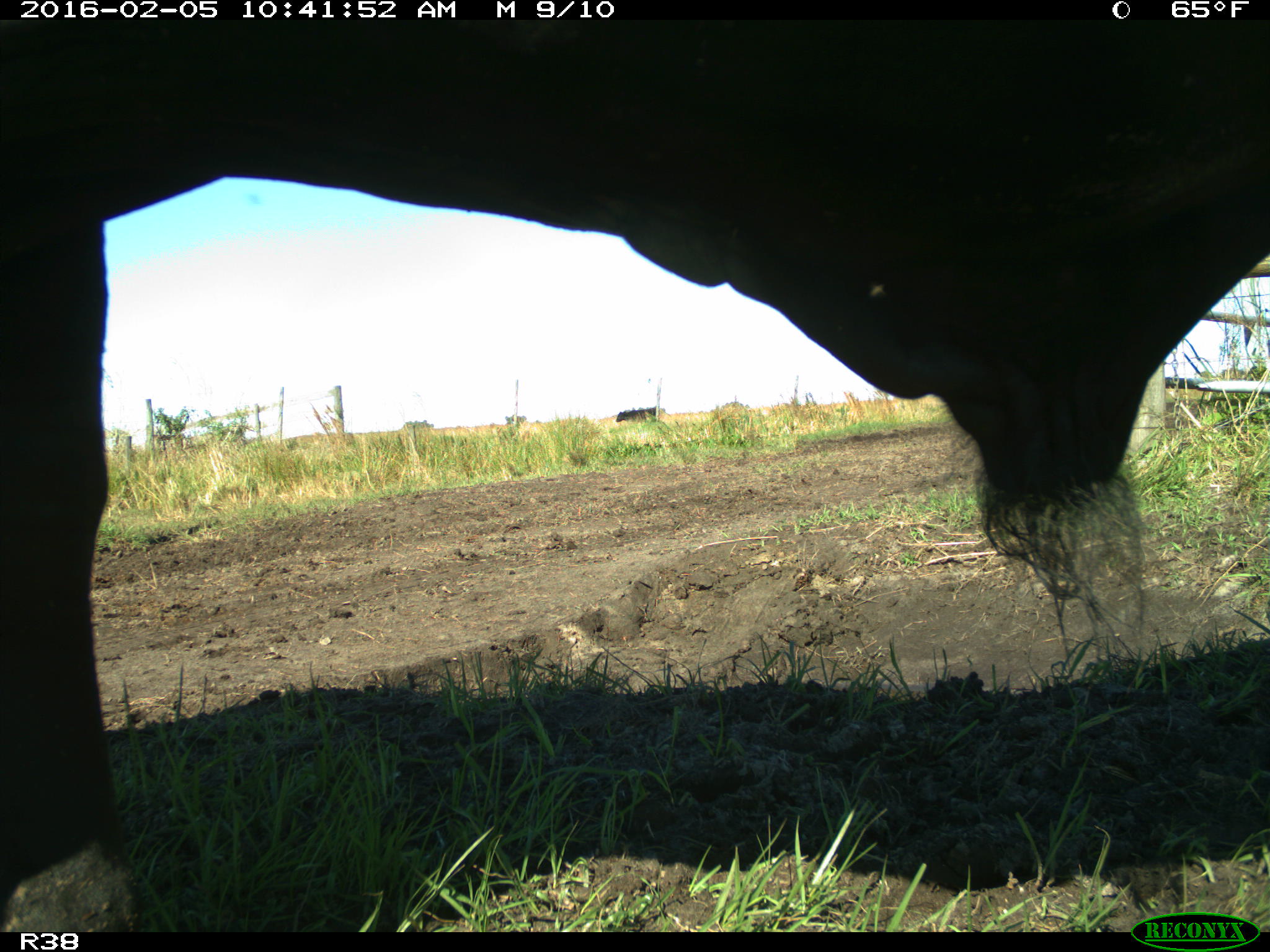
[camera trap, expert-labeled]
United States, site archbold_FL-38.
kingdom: Animalia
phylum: Chordata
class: Mammalia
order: Artiodactyla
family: Bovidae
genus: Bos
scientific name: Bos taurus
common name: domestic cow